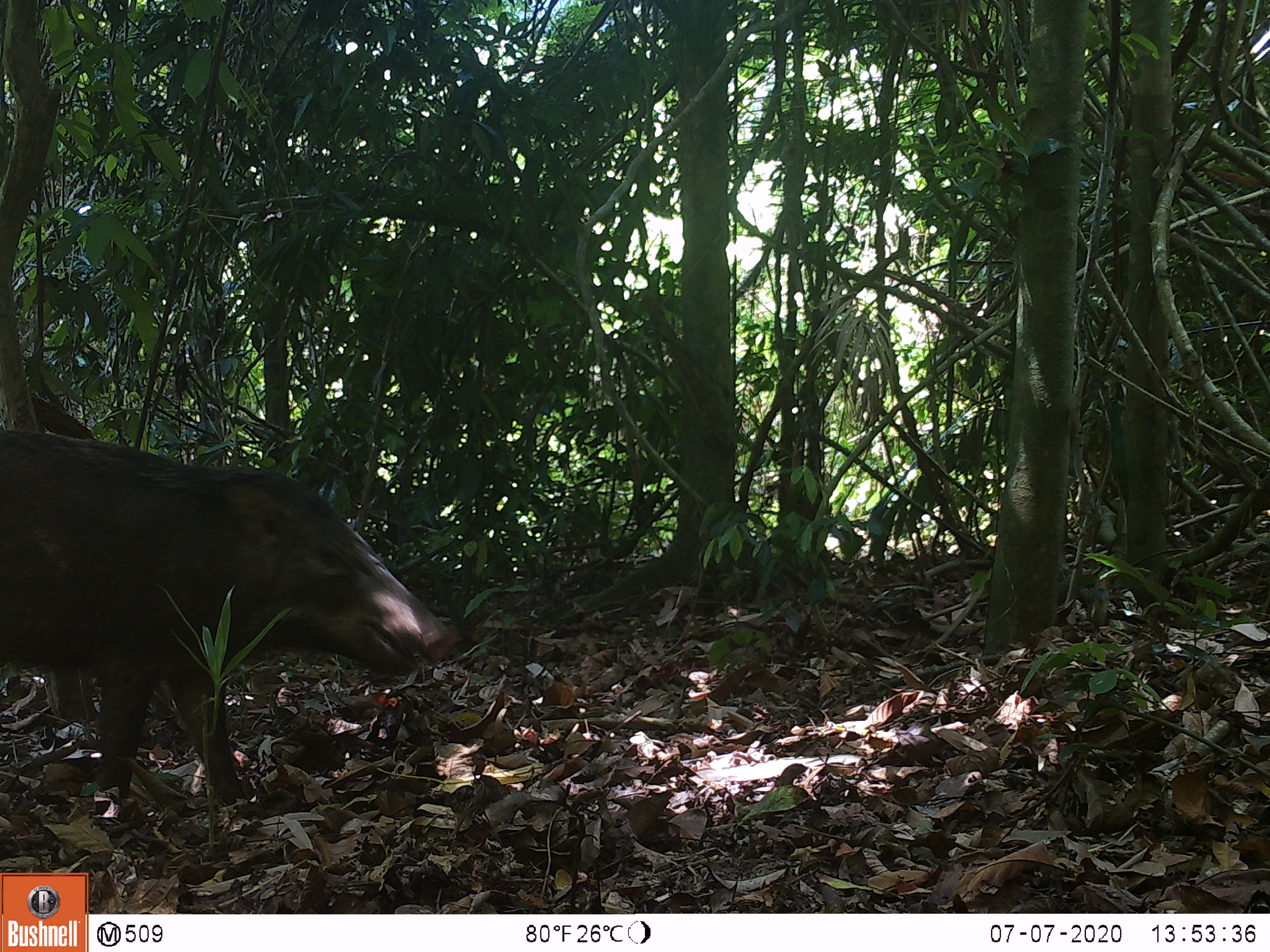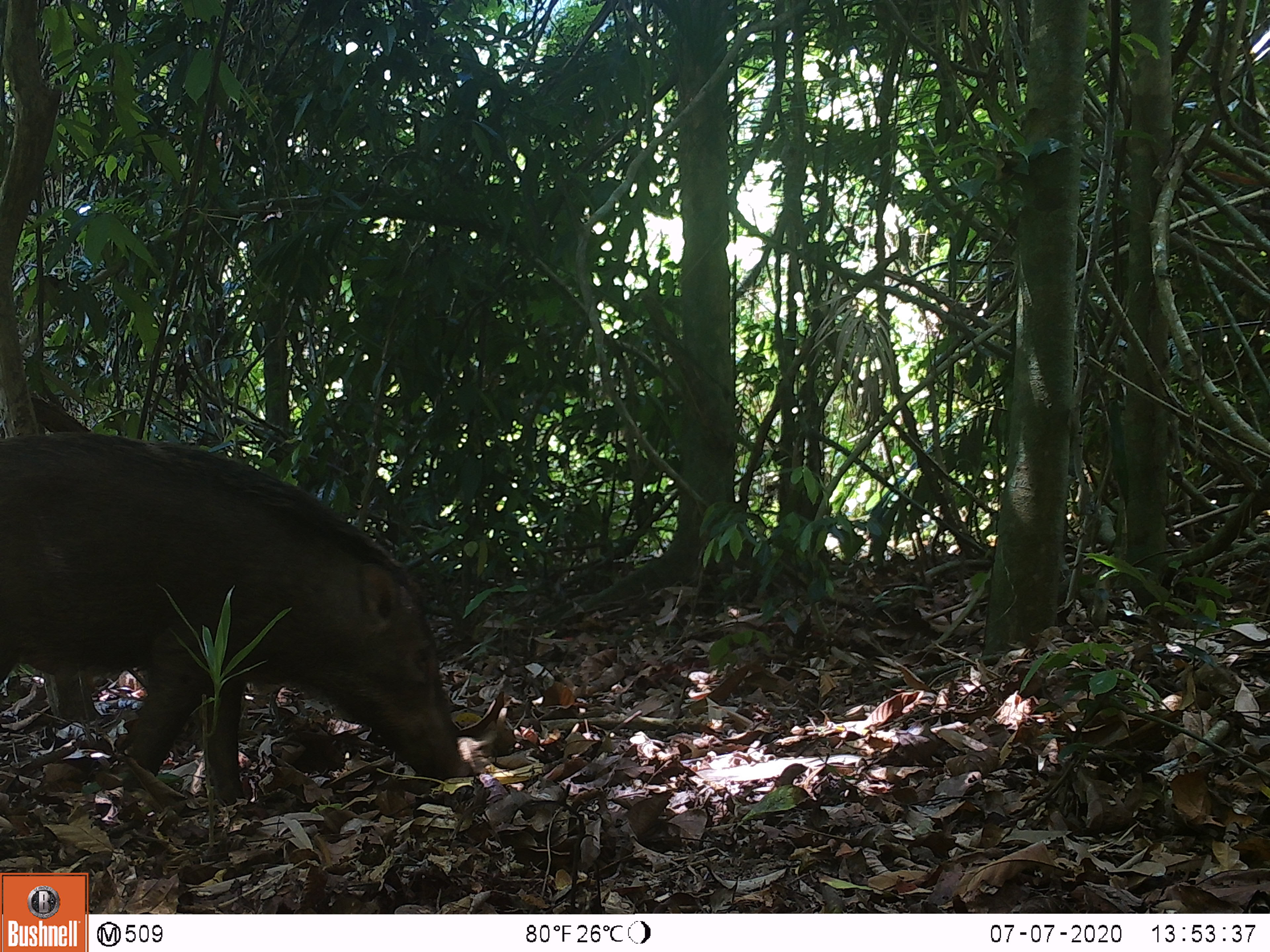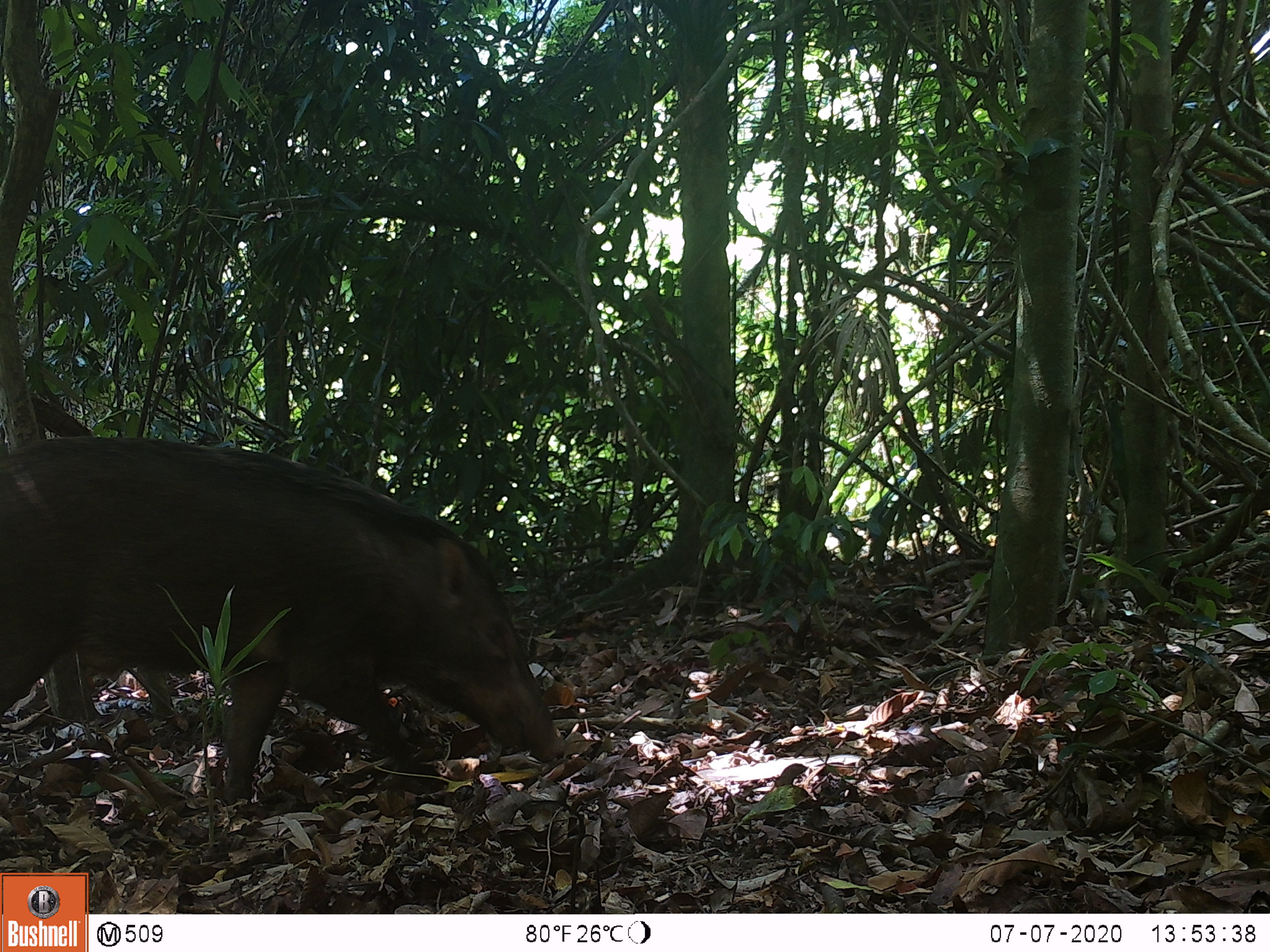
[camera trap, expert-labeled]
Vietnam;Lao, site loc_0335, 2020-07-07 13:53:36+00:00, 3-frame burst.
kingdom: Animalia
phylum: Chordata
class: Mammalia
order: Artiodactyla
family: Suidae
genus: Sus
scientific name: Sus scrofa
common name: eurasian wild pig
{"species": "eurasian wild pig (Sus scrofa)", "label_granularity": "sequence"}